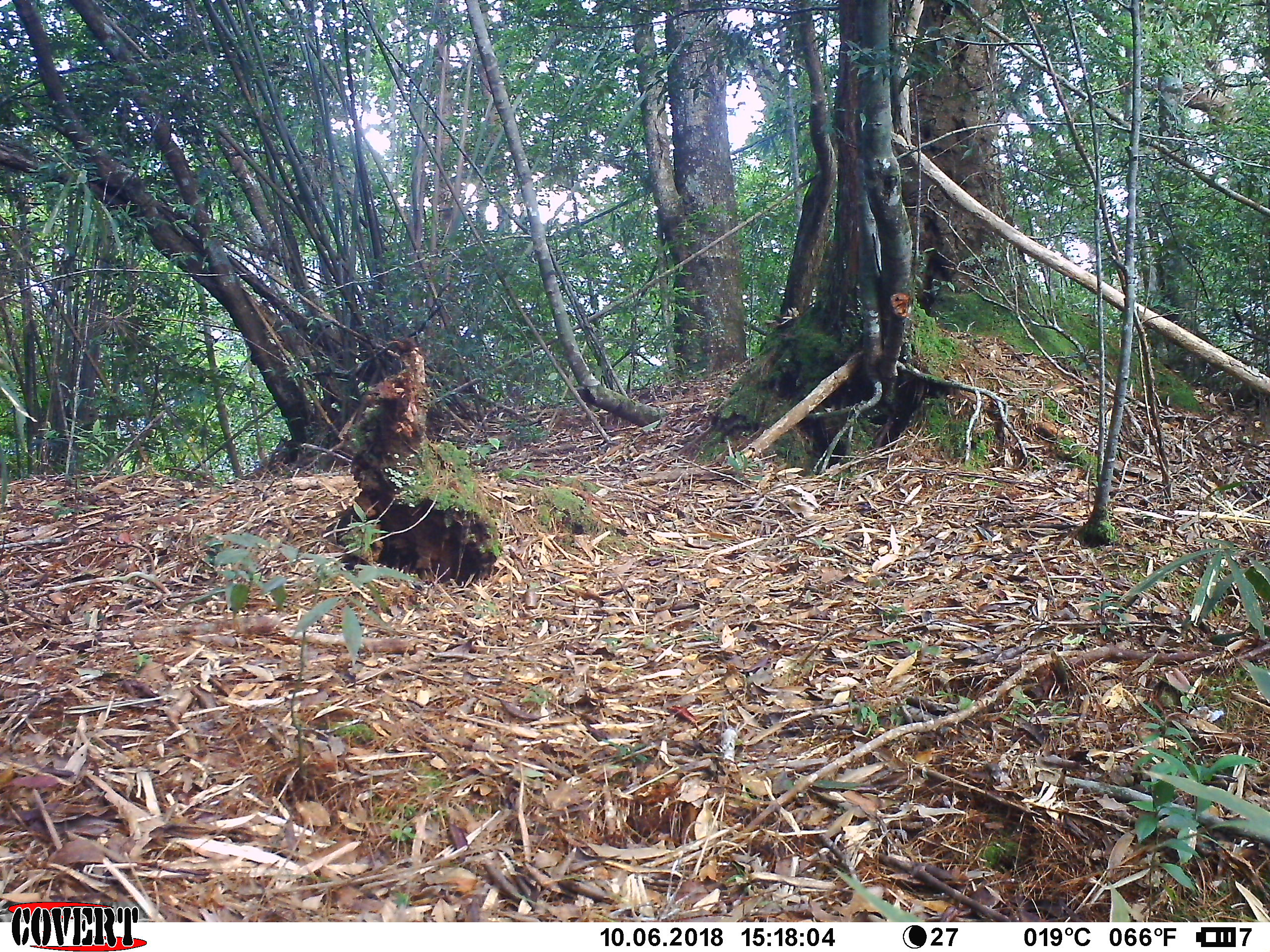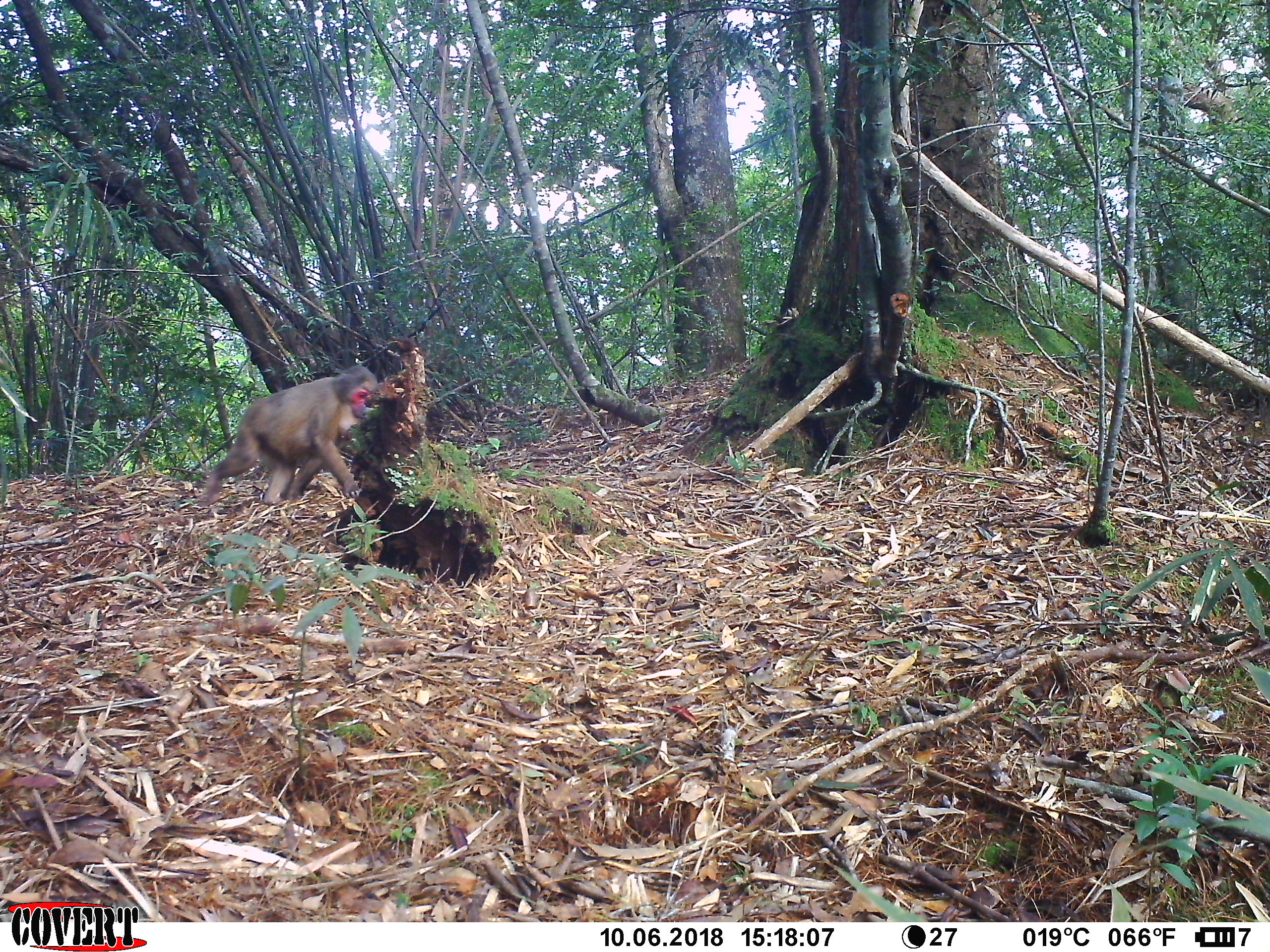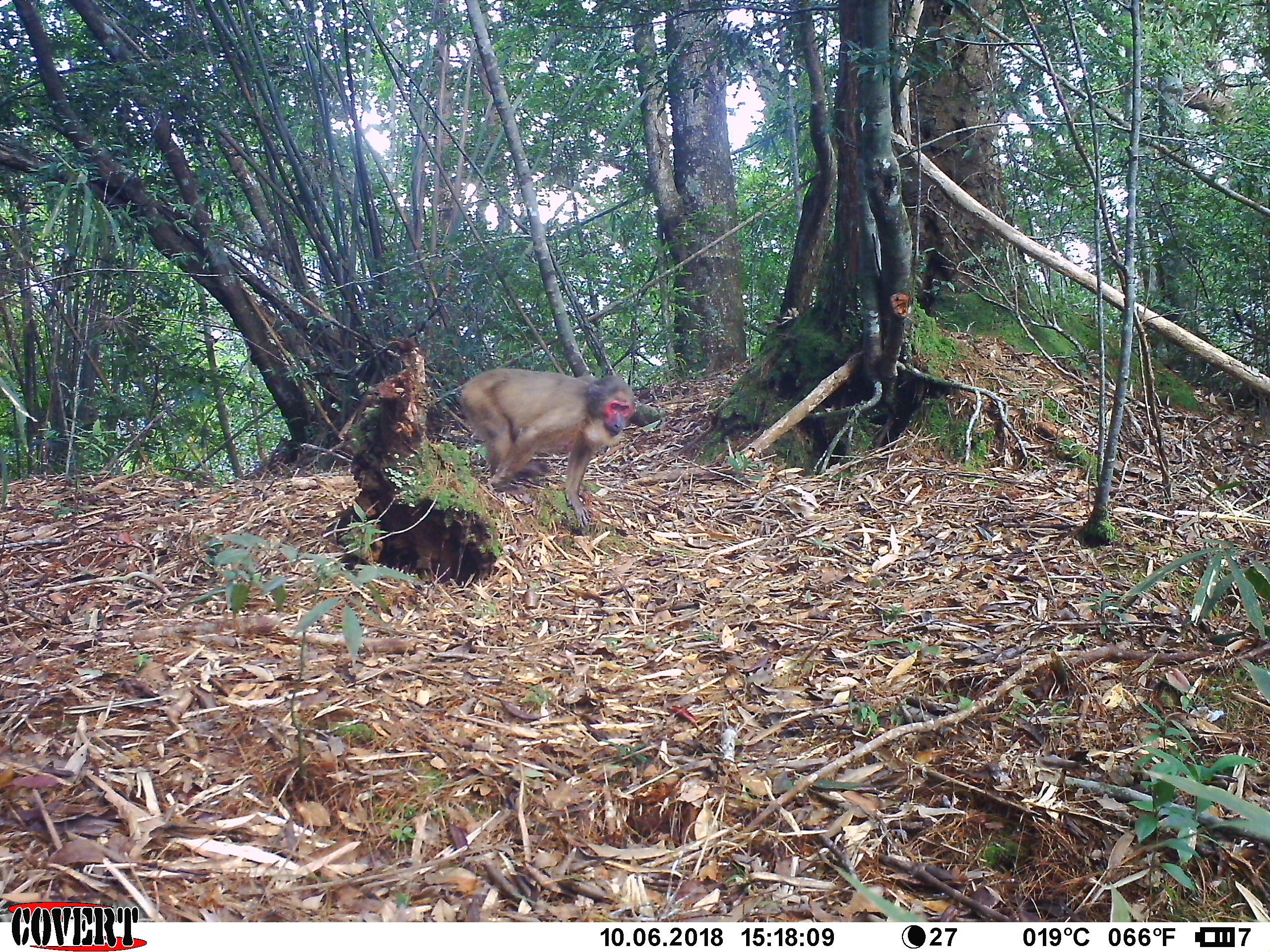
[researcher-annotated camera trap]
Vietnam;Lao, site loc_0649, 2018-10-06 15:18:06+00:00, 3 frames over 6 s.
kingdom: Animalia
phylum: Chordata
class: Mammalia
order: Primates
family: Cercopithecidae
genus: Macaca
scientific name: Macaca arctoides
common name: stump-tailed macaque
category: stump tailed macaque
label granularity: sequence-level